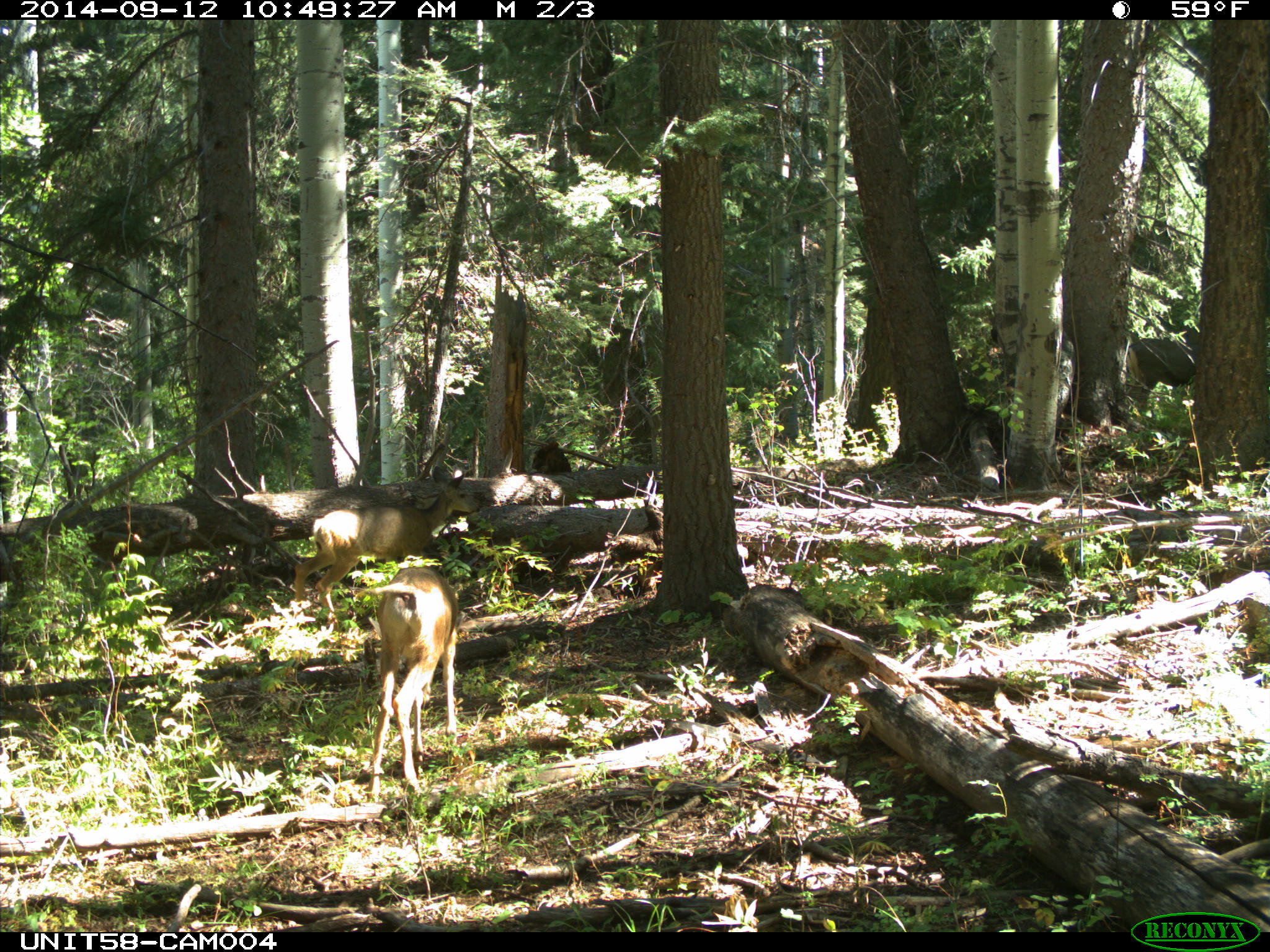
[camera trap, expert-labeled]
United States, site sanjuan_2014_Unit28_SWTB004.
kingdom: Animalia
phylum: Chordata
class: Mammalia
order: Artiodactyla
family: Cervidae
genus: Odocoileus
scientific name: Odocoileus hemionus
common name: mule deer